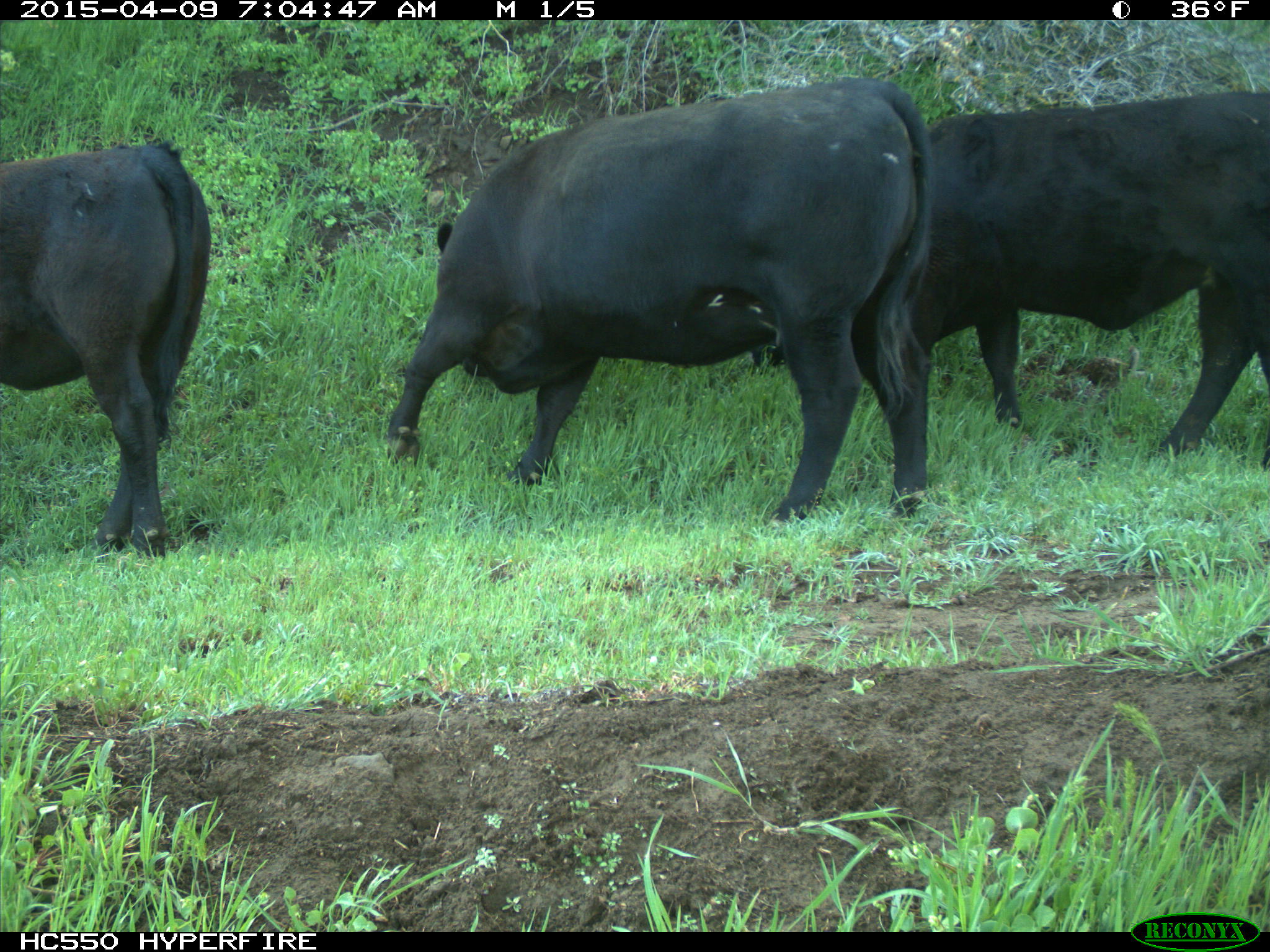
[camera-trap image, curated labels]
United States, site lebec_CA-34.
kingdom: Animalia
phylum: Chordata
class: Mammalia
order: Artiodactyla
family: Bovidae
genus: Bos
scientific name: Bos taurus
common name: domestic cow